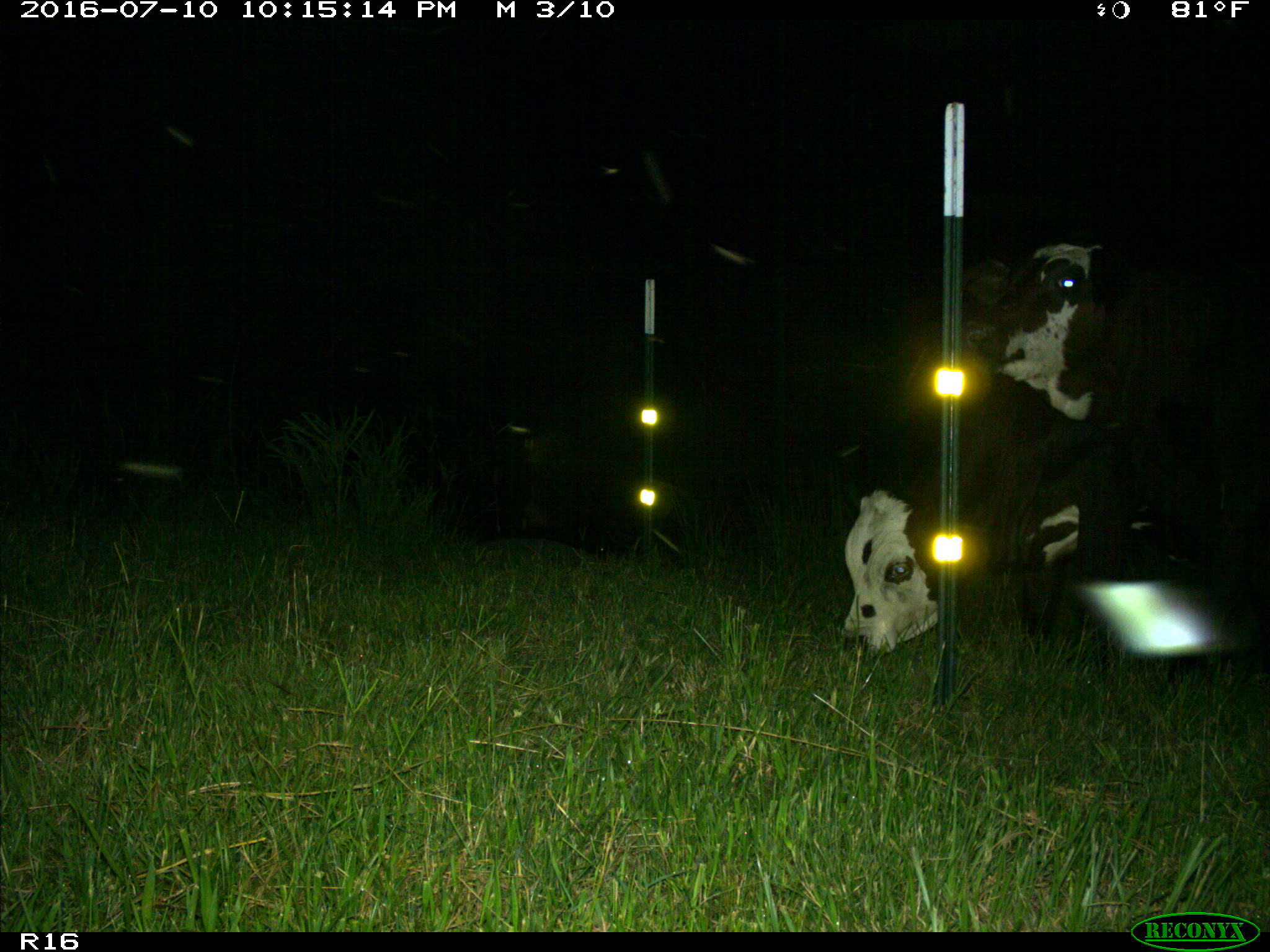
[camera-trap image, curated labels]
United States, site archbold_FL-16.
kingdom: Animalia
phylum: Chordata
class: Mammalia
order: Artiodactyla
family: Bovidae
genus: Bos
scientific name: Bos taurus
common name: domestic cow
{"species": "Bos taurus (domestic cow)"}